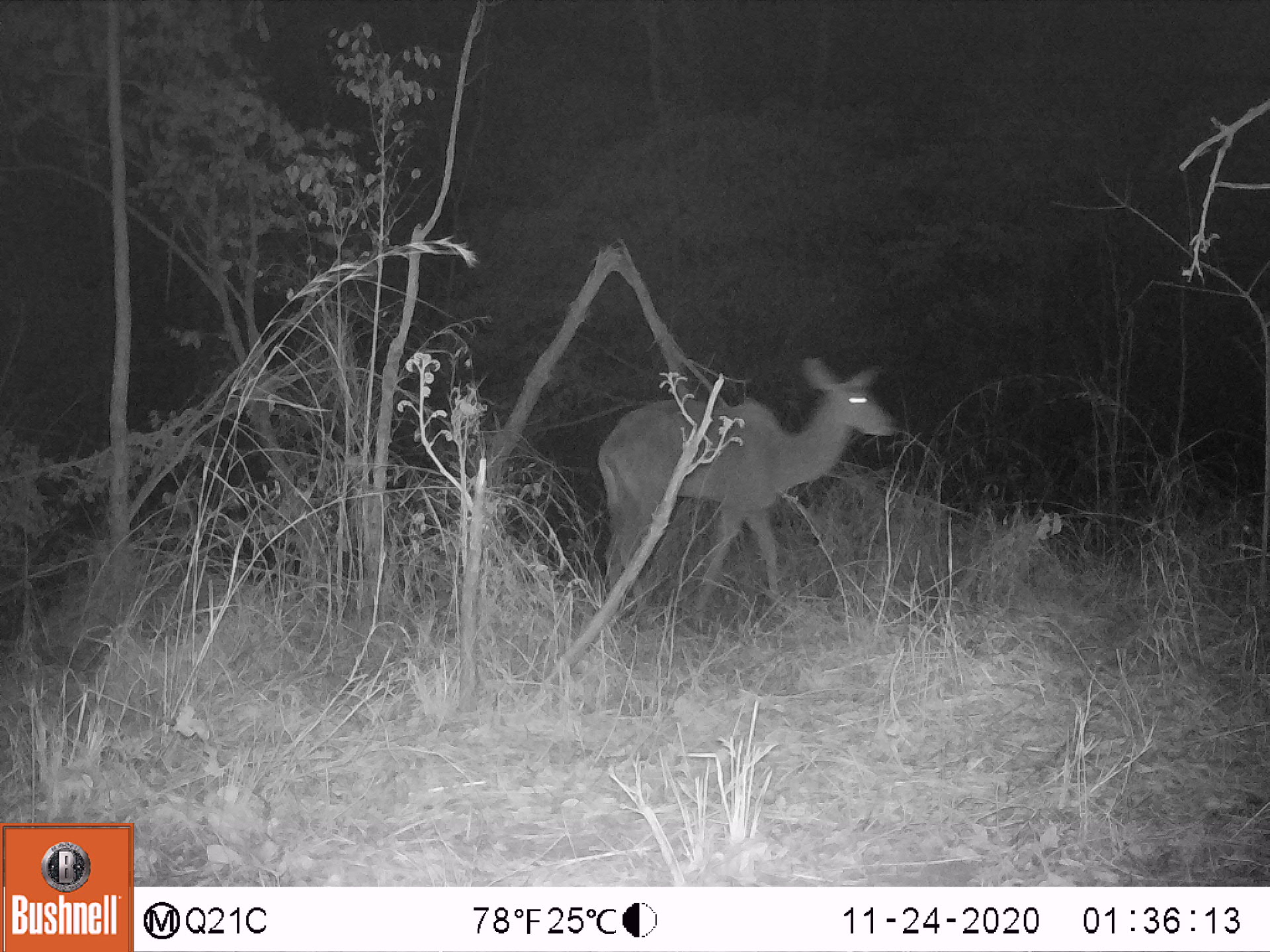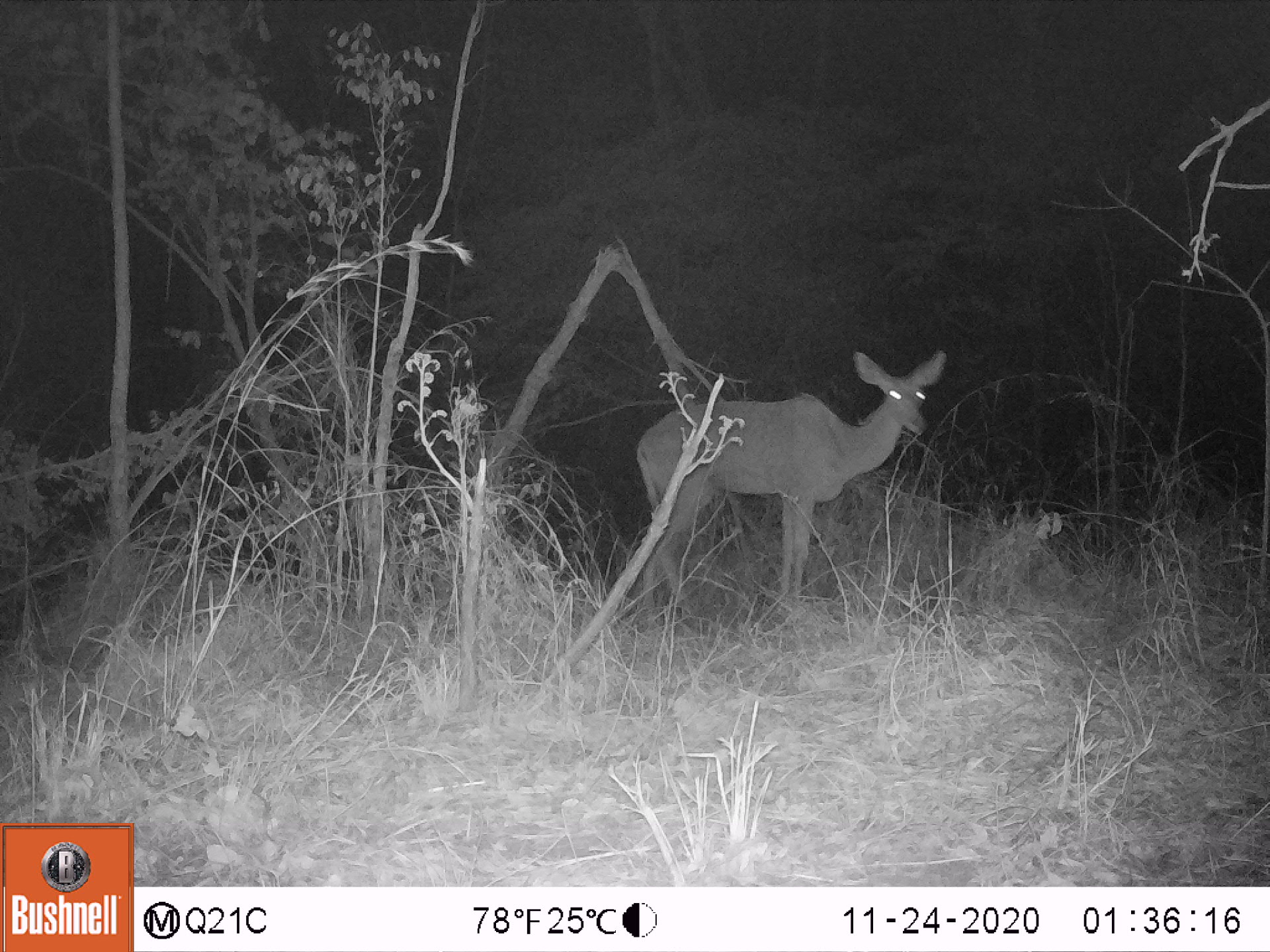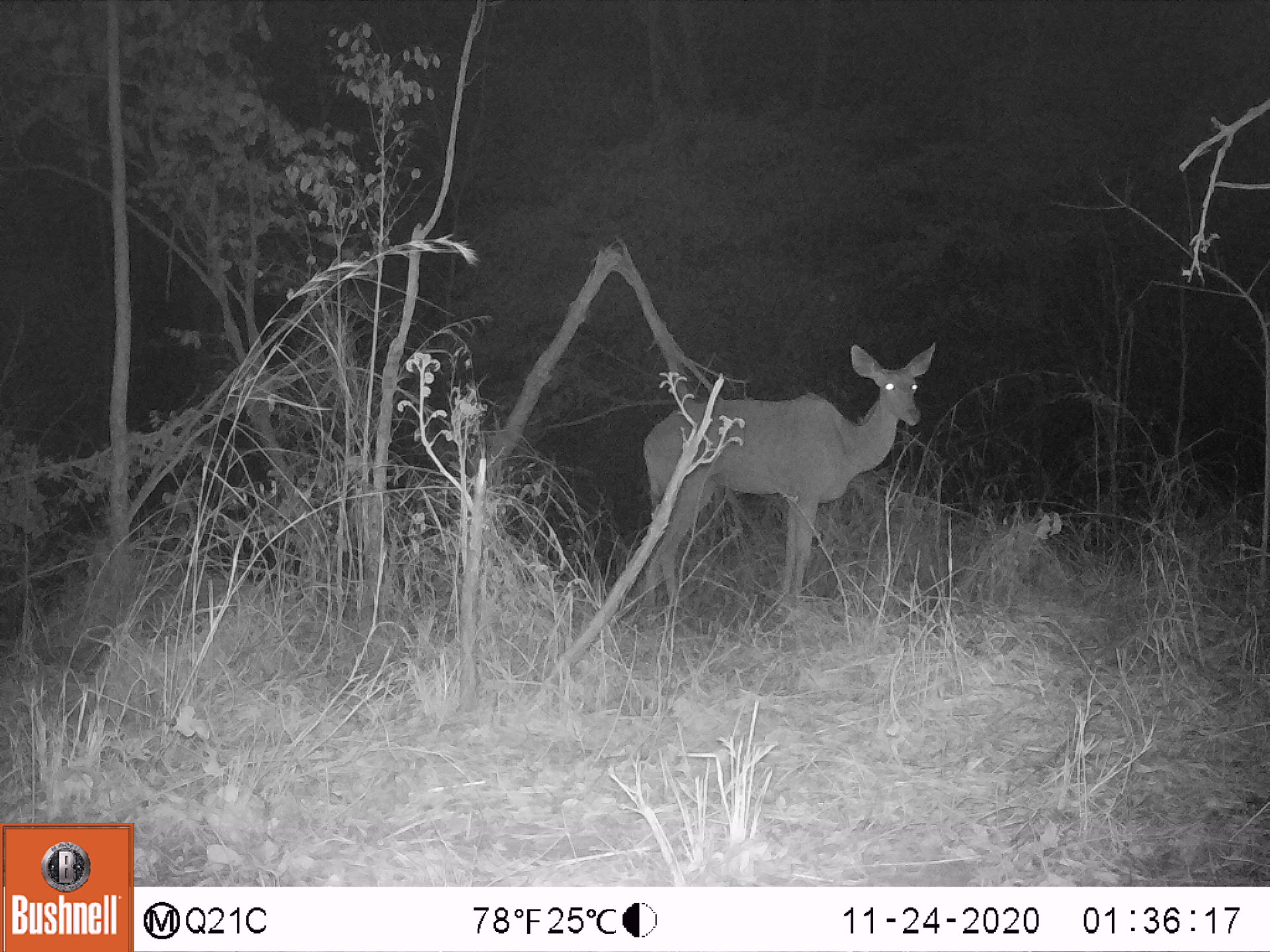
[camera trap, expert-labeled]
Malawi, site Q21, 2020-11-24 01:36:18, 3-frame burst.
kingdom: Animalia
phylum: Chordata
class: Mammalia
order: Artiodactyla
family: Bovidae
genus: Tragelaphus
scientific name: Tragelaphus strepsiceros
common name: greater kudu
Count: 1.